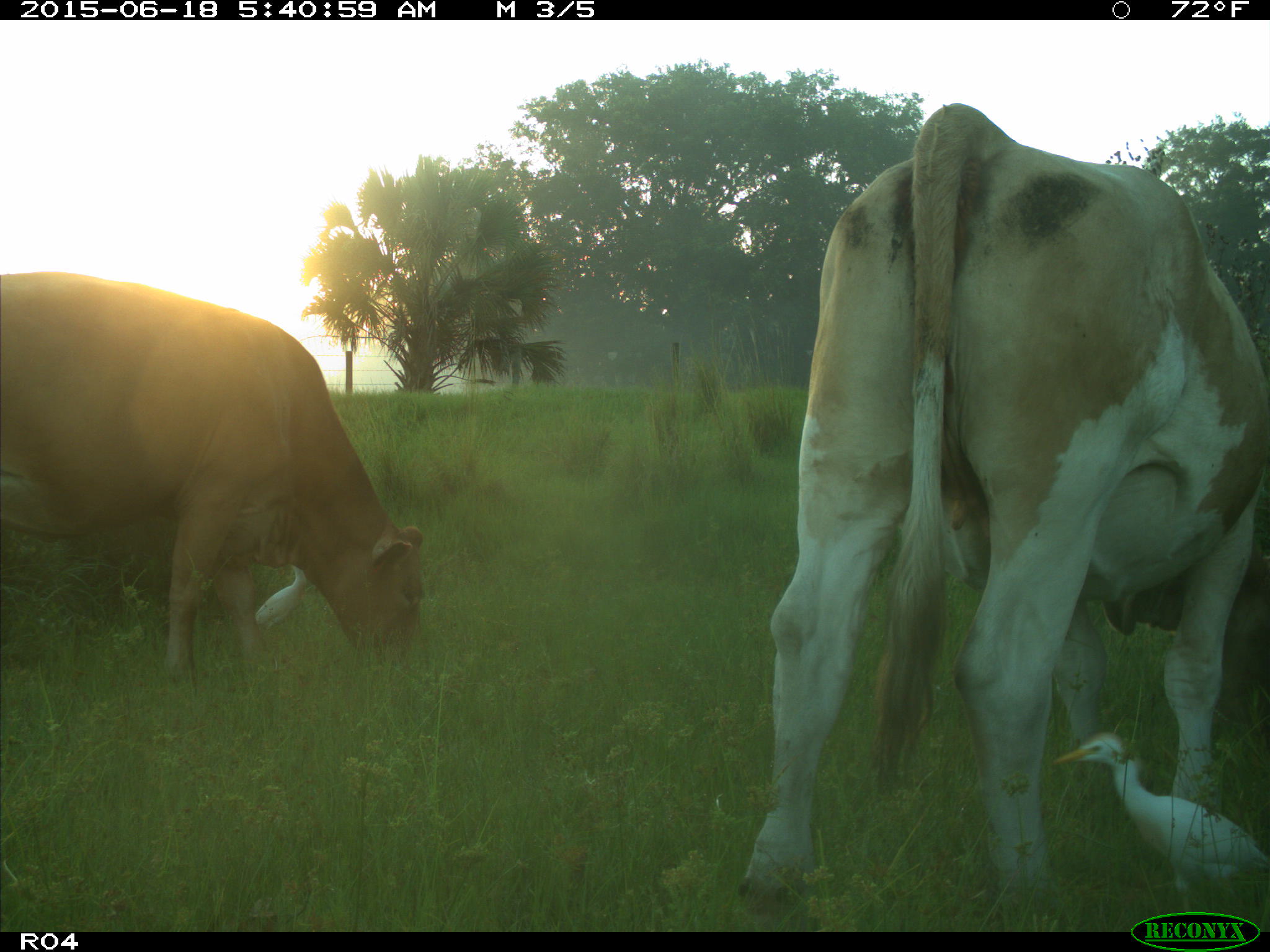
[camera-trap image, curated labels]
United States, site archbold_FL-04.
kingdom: Animalia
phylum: Chordata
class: Mammalia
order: Artiodactyla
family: Bovidae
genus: Bos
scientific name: Bos taurus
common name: domestic cow